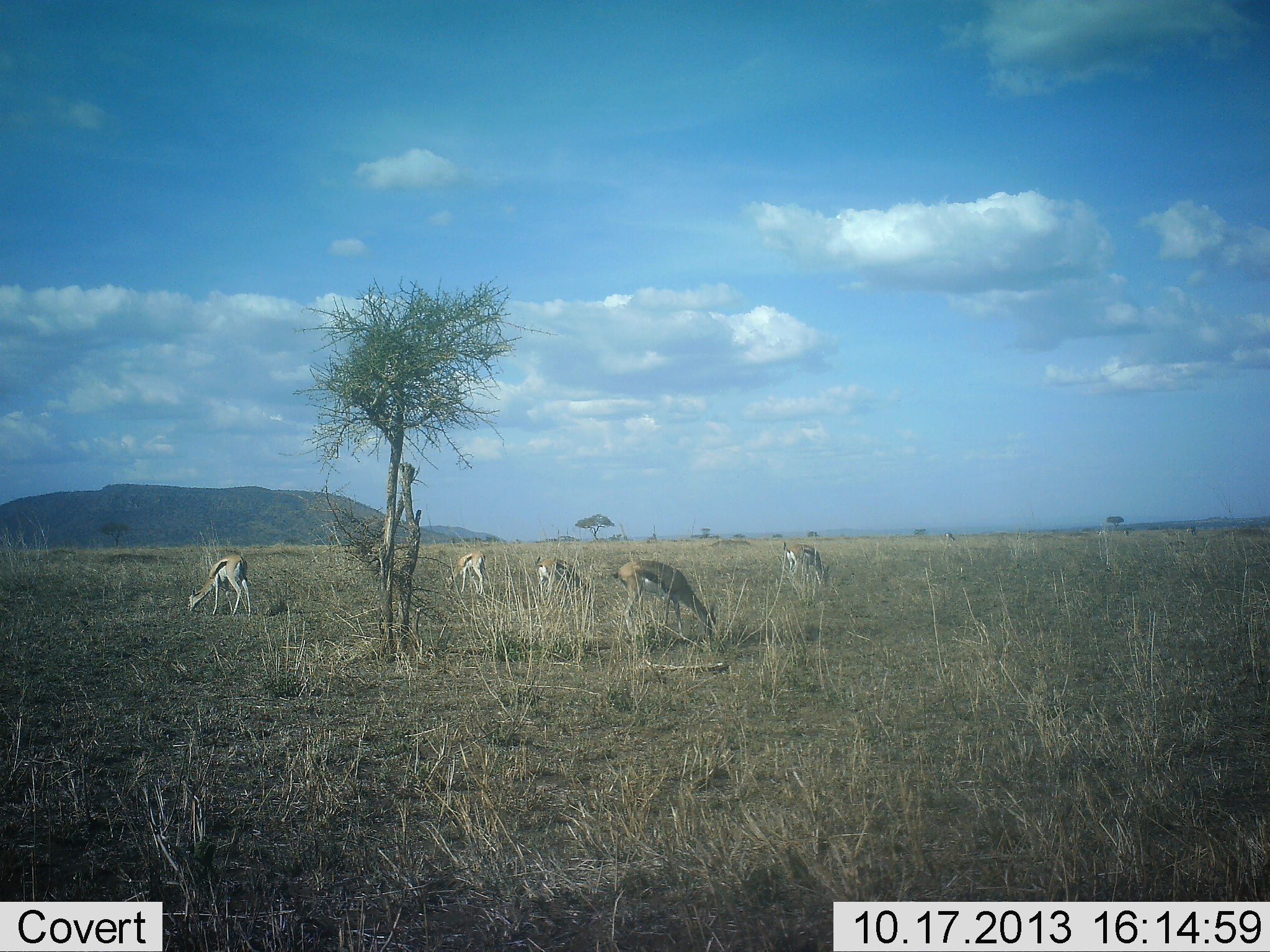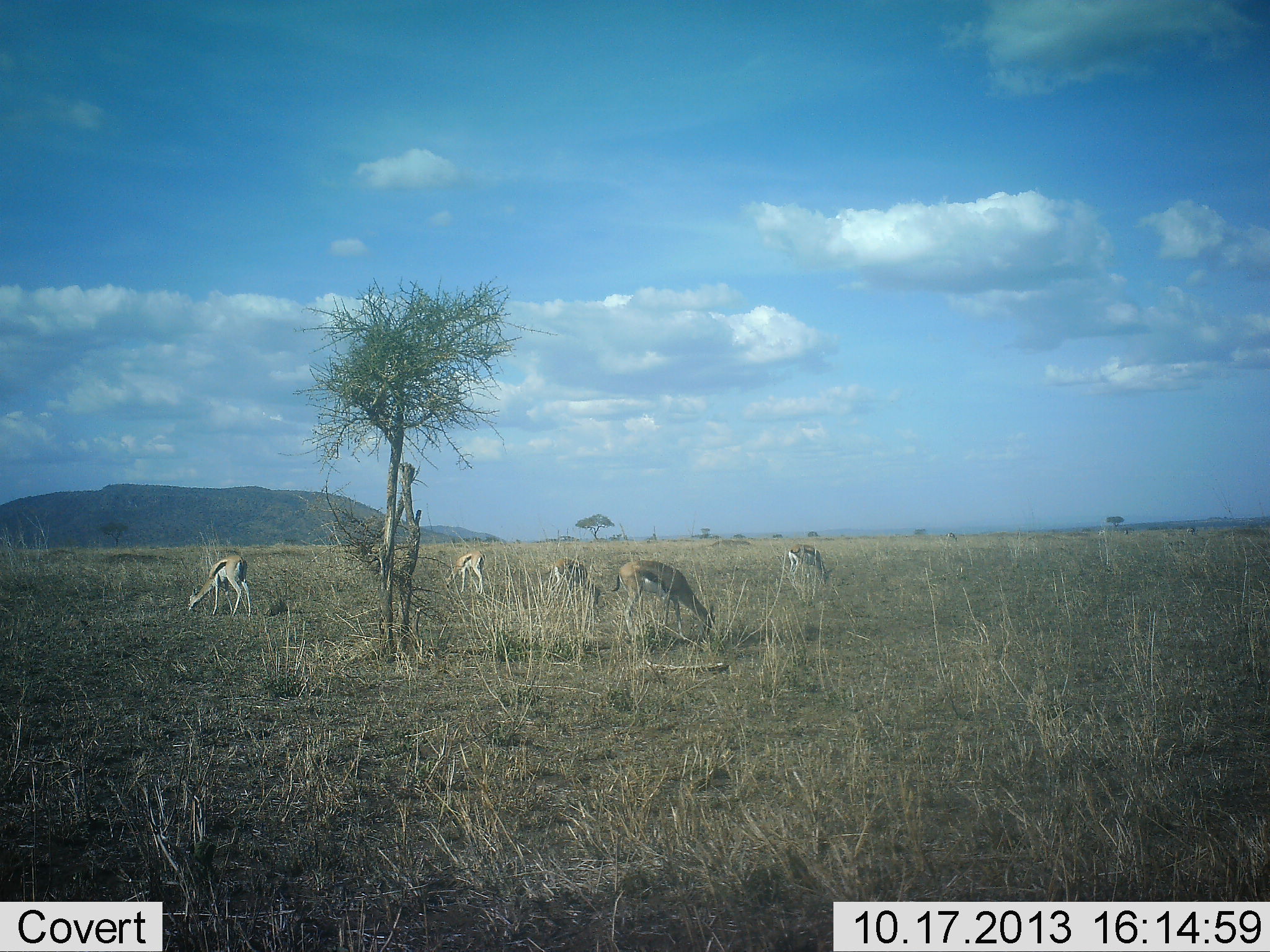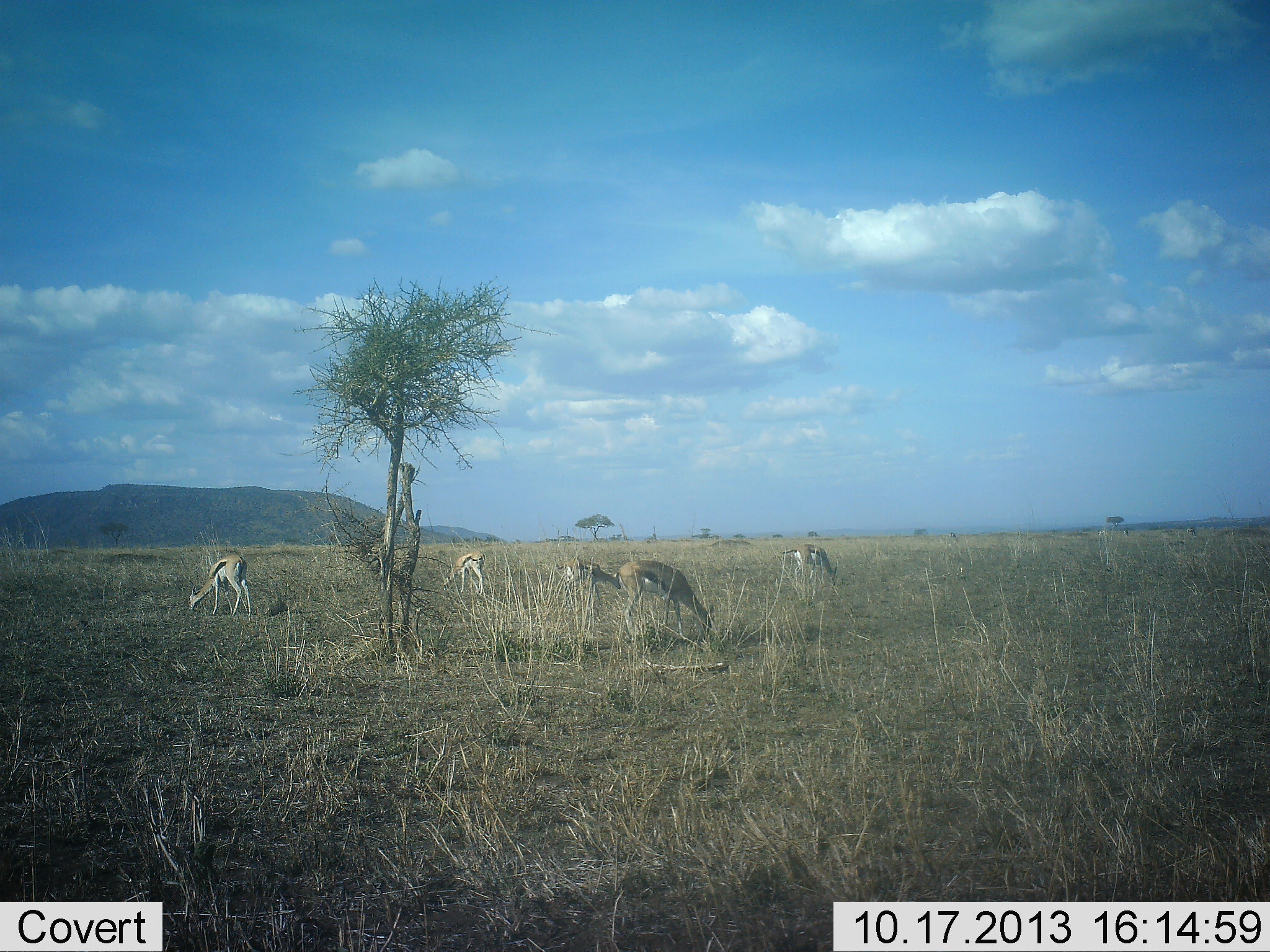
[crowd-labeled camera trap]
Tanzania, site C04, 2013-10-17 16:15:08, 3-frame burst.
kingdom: Animalia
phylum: Chordata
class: Mammalia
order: Artiodactyla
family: Bovidae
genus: Eudorcas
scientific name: Eudorcas thomsonii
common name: thomson's gazelle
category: gazellethomsons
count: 5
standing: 50%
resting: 0%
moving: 20%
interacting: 0%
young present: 0%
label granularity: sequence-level